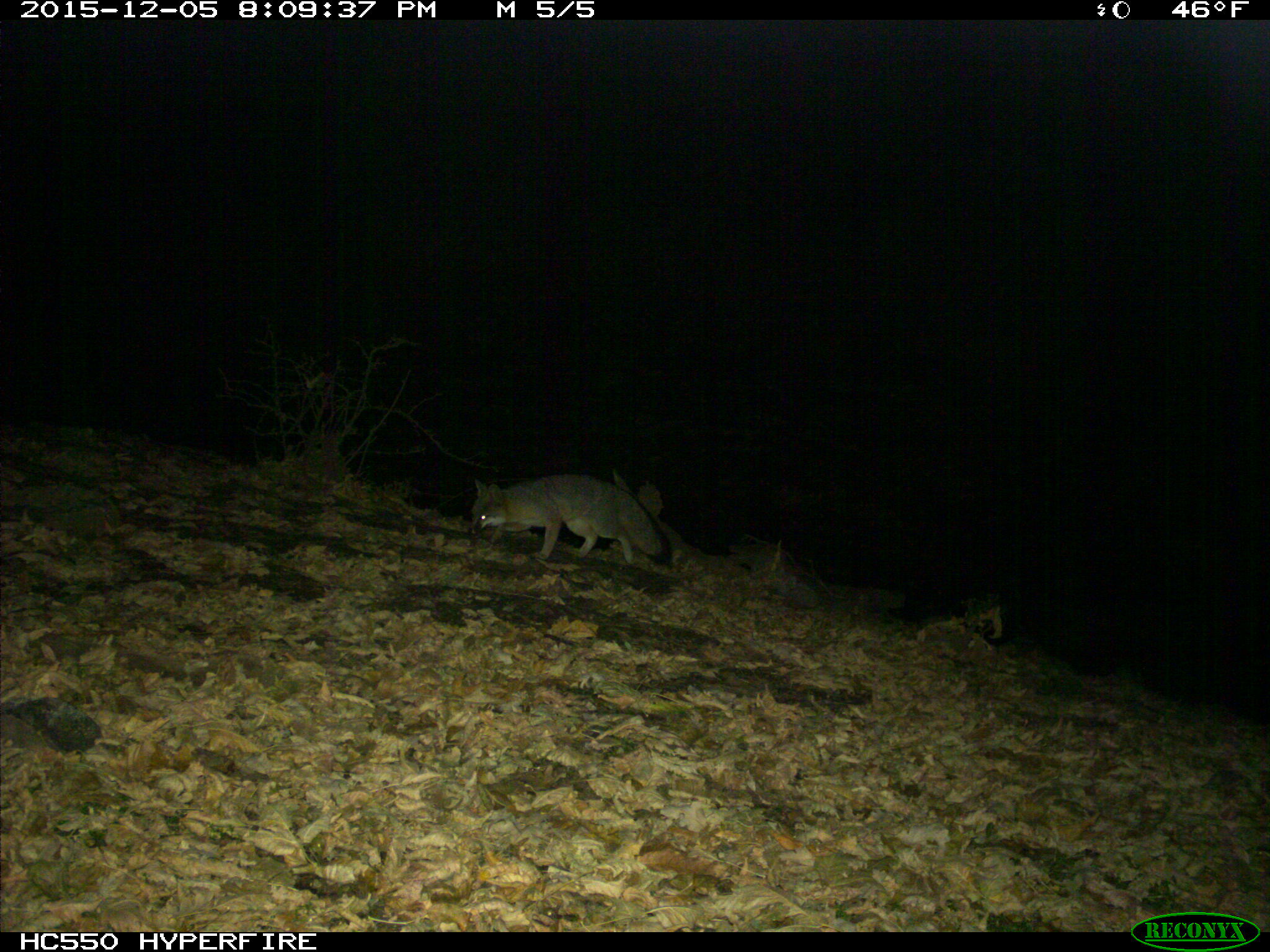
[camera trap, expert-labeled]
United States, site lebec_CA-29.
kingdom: Animalia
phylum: Chordata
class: Mammalia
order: Carnivora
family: Canidae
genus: Urocyon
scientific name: Urocyon cinereoargenteus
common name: gray fox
Urocyon cinereoargenteus (gray fox).